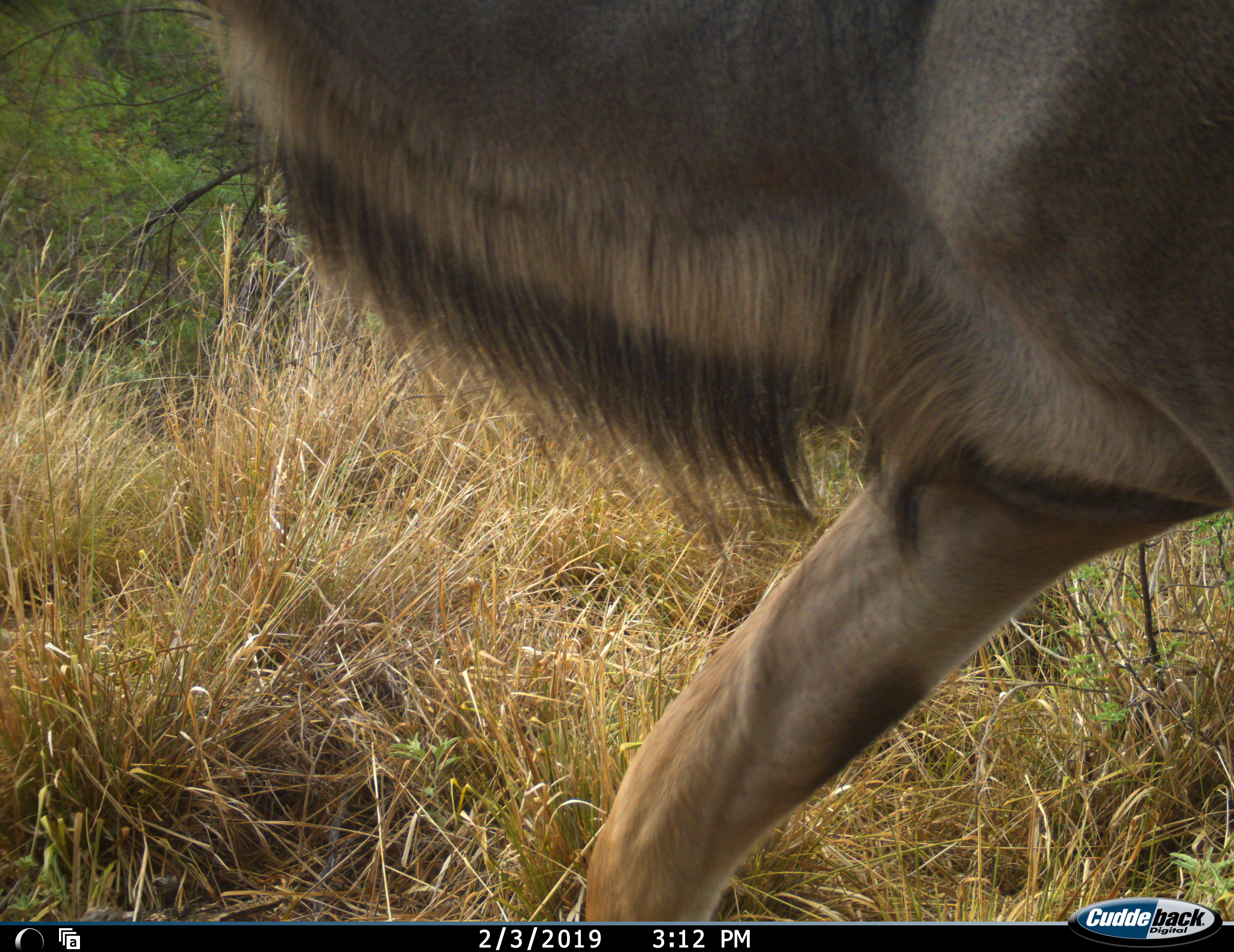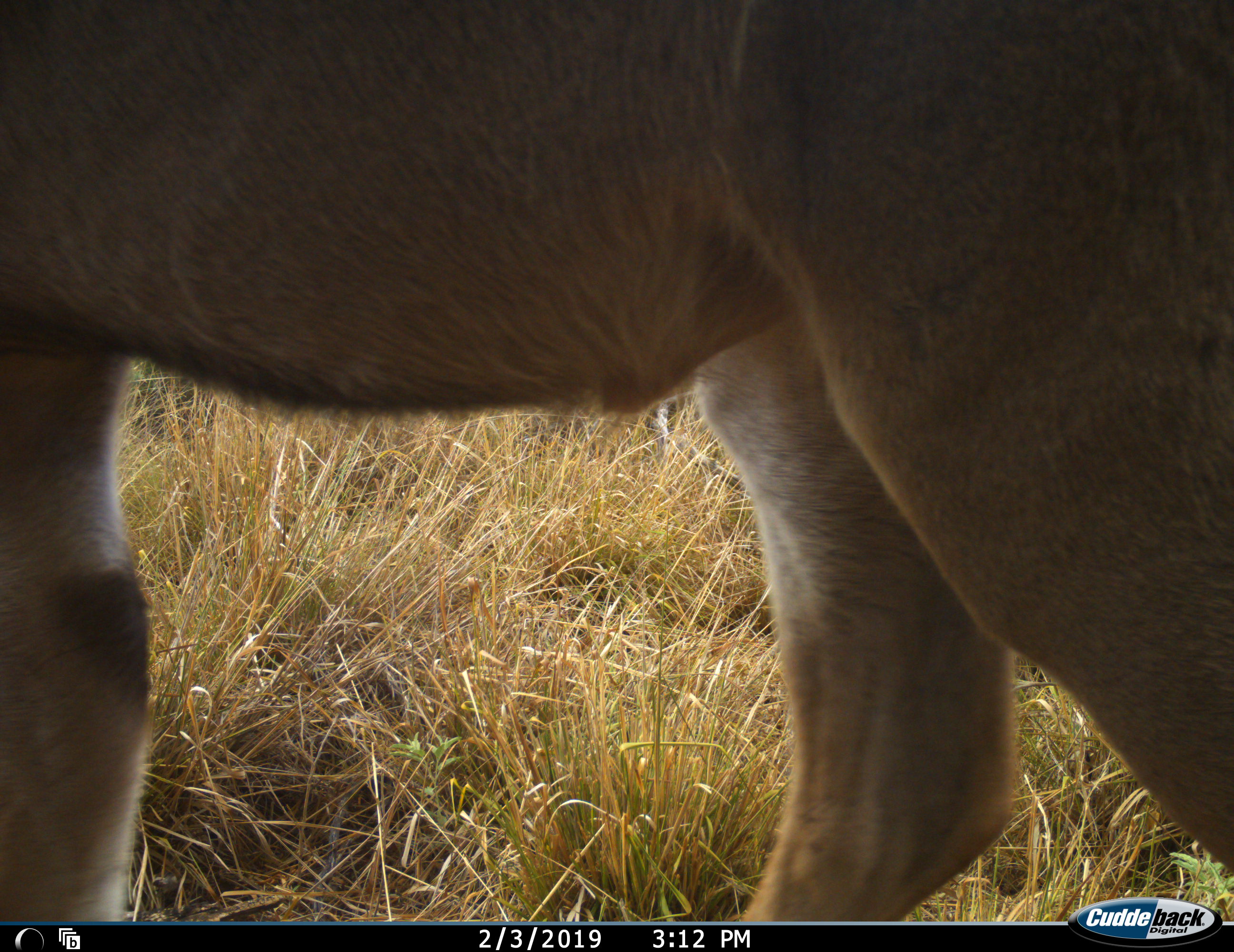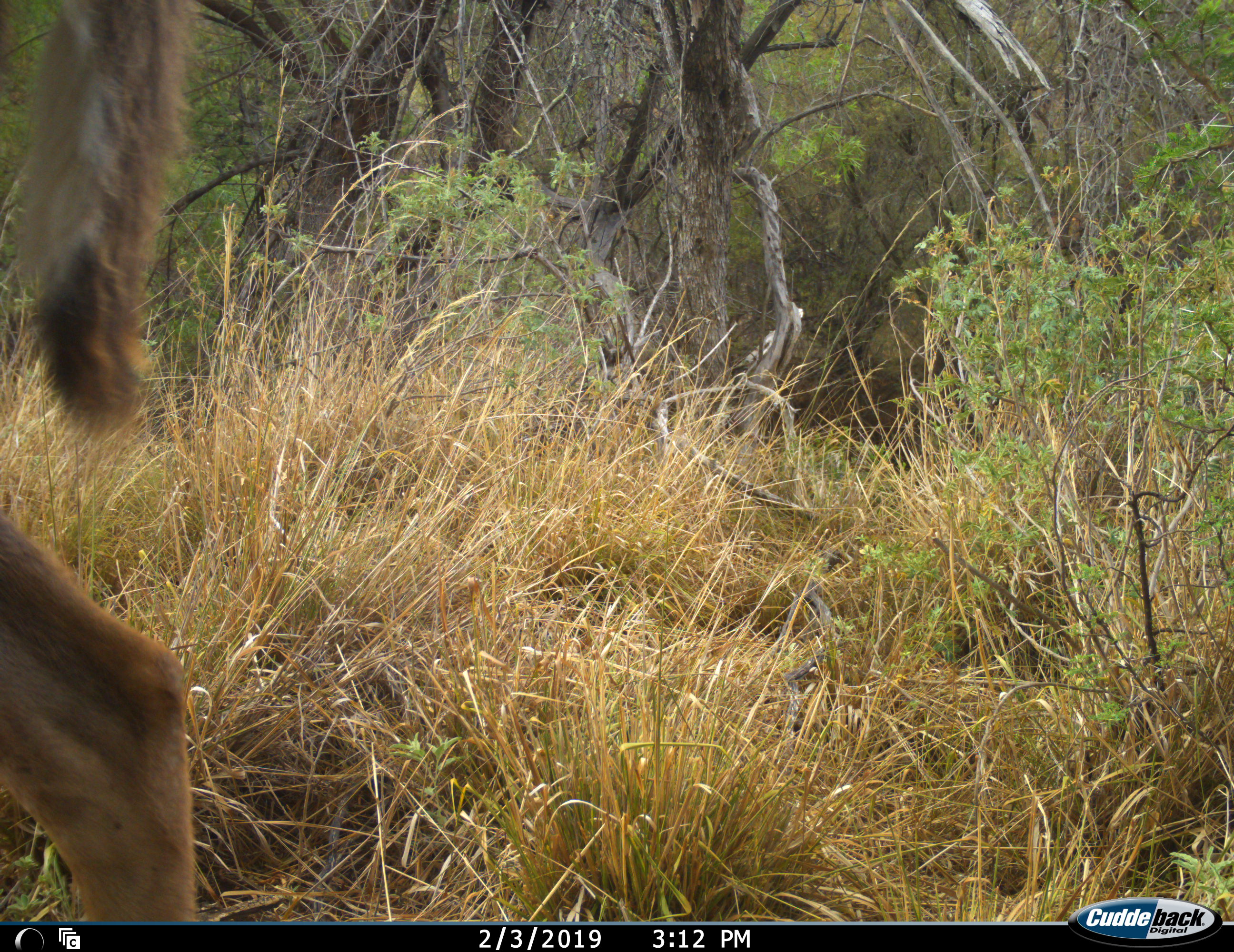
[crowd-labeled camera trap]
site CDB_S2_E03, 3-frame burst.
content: unidentified animal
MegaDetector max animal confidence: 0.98